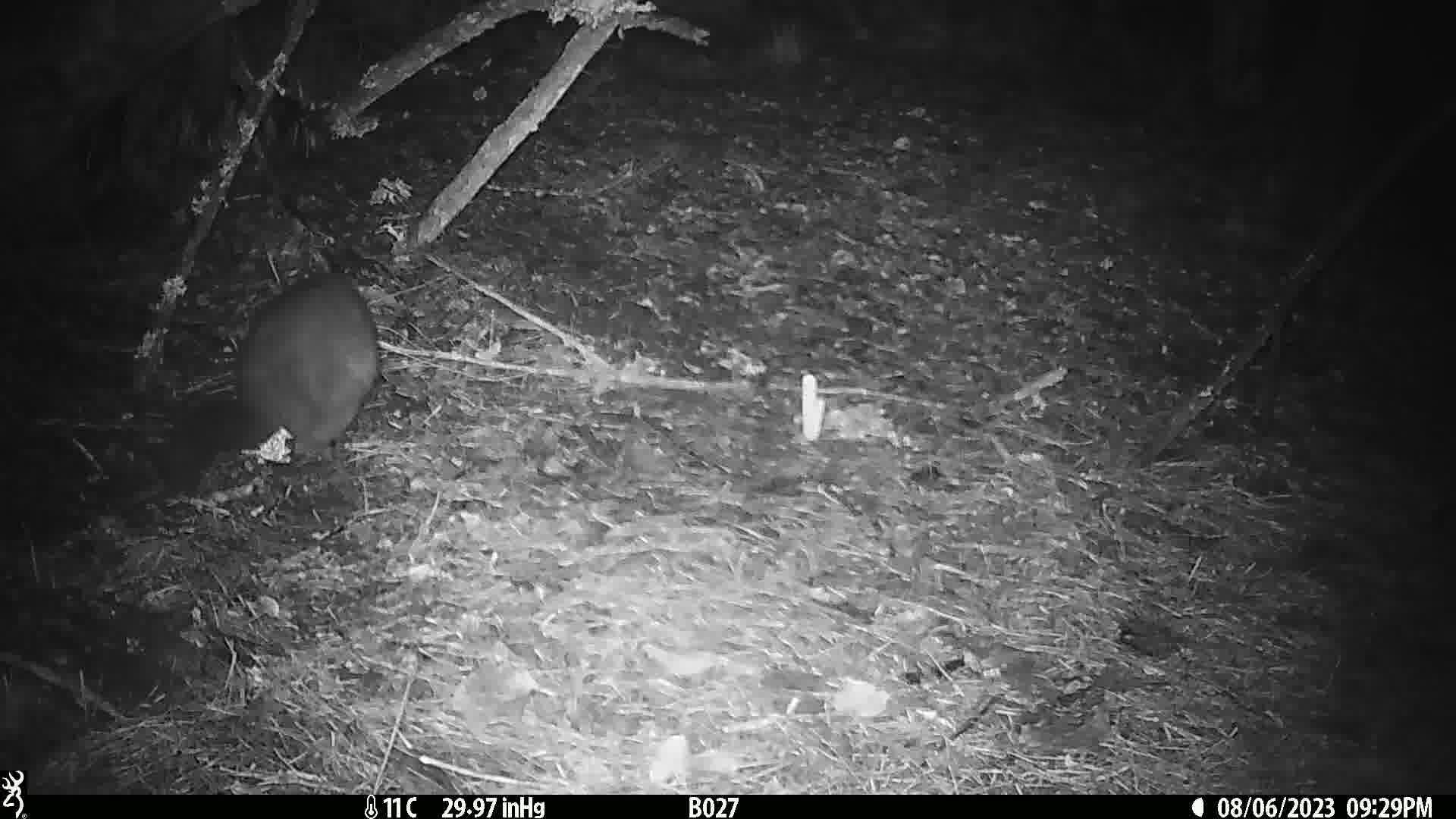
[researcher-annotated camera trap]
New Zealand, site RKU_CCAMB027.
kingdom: Animalia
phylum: Chordata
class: Mammalia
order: Diprotodontia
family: Phalangeridae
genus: Trichosurus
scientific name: Trichosurus vulpecula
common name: common brushtail possum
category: possum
Possum (common brushtail possum) (Trichosurus vulpecula).